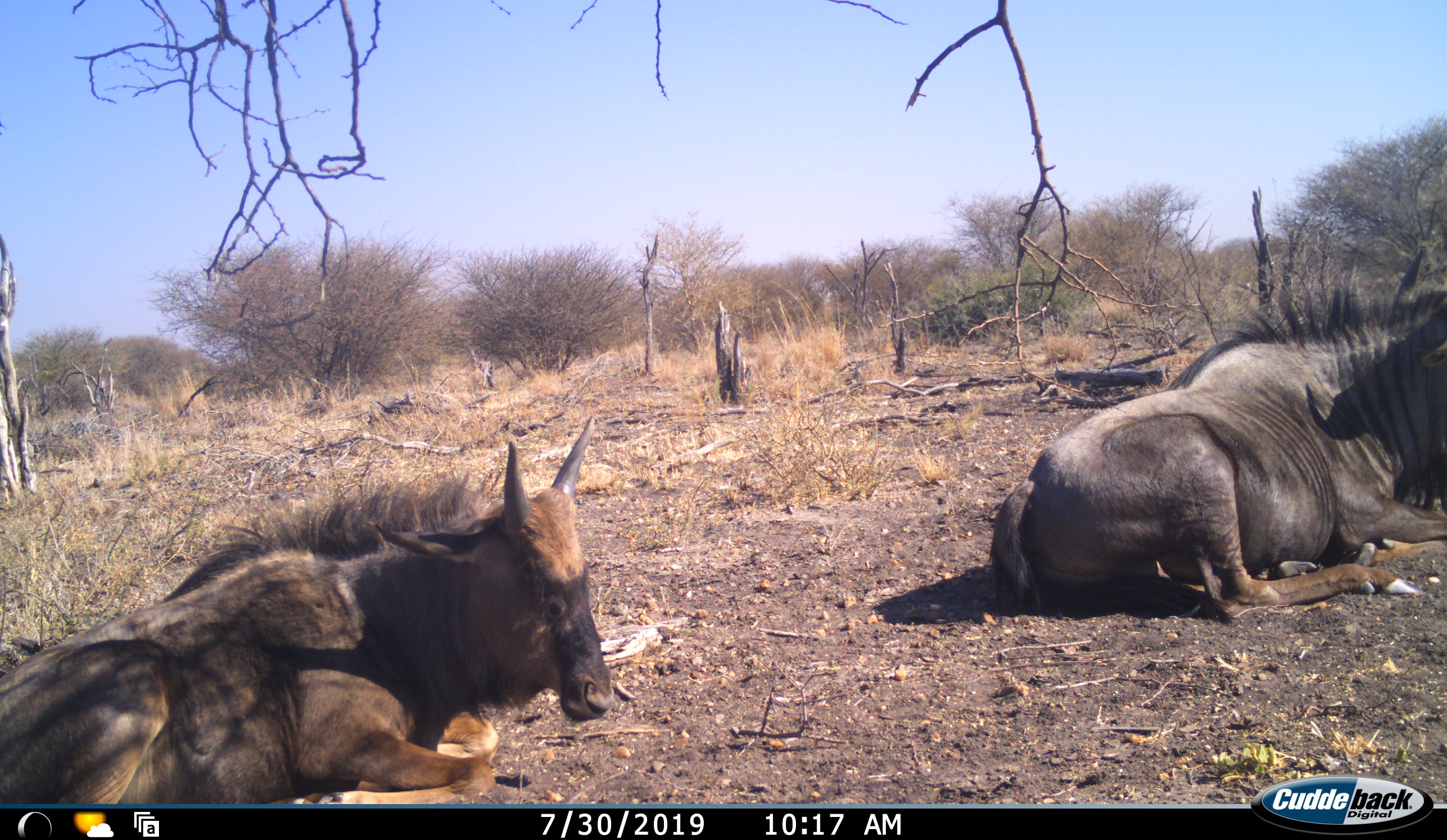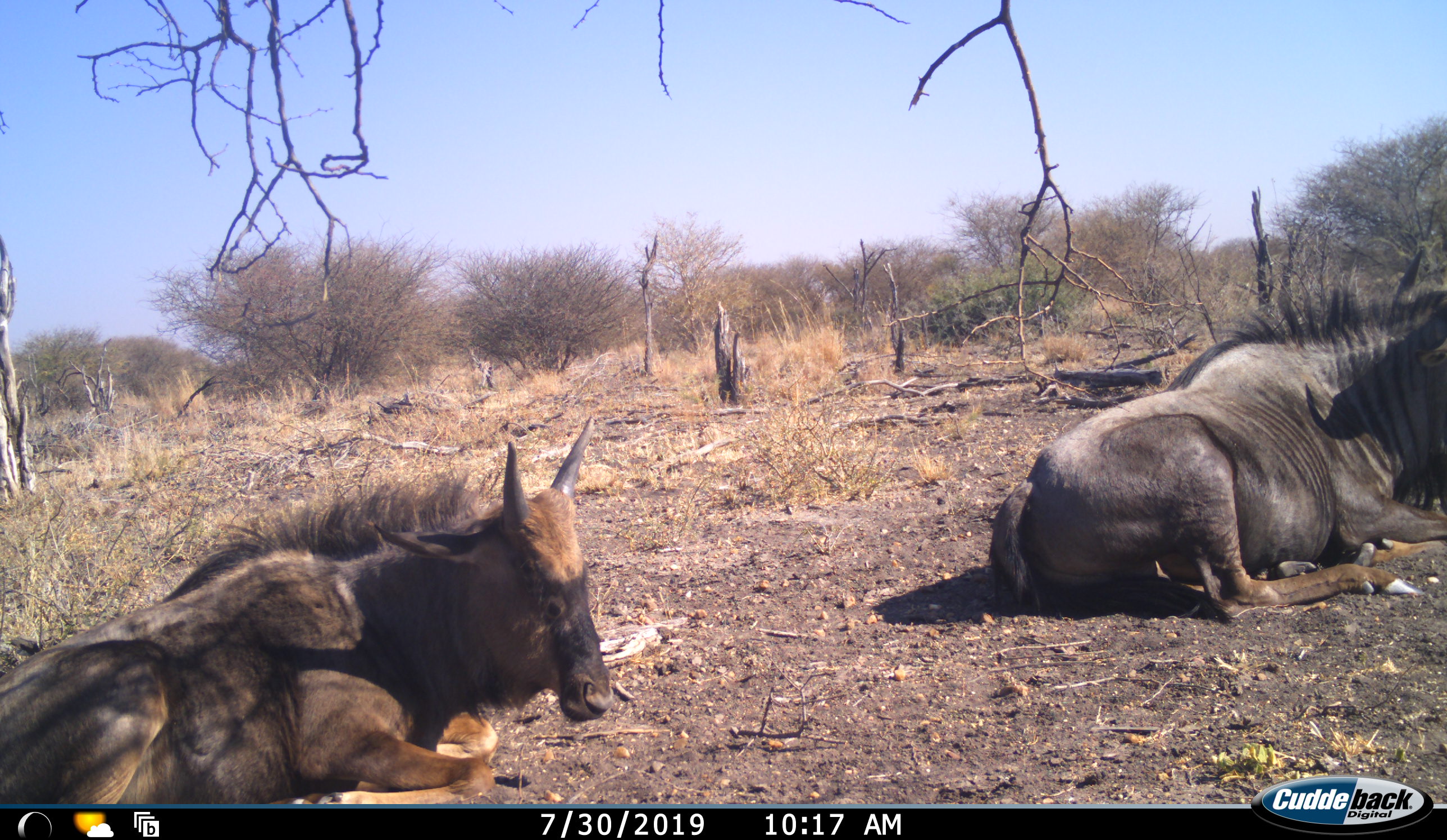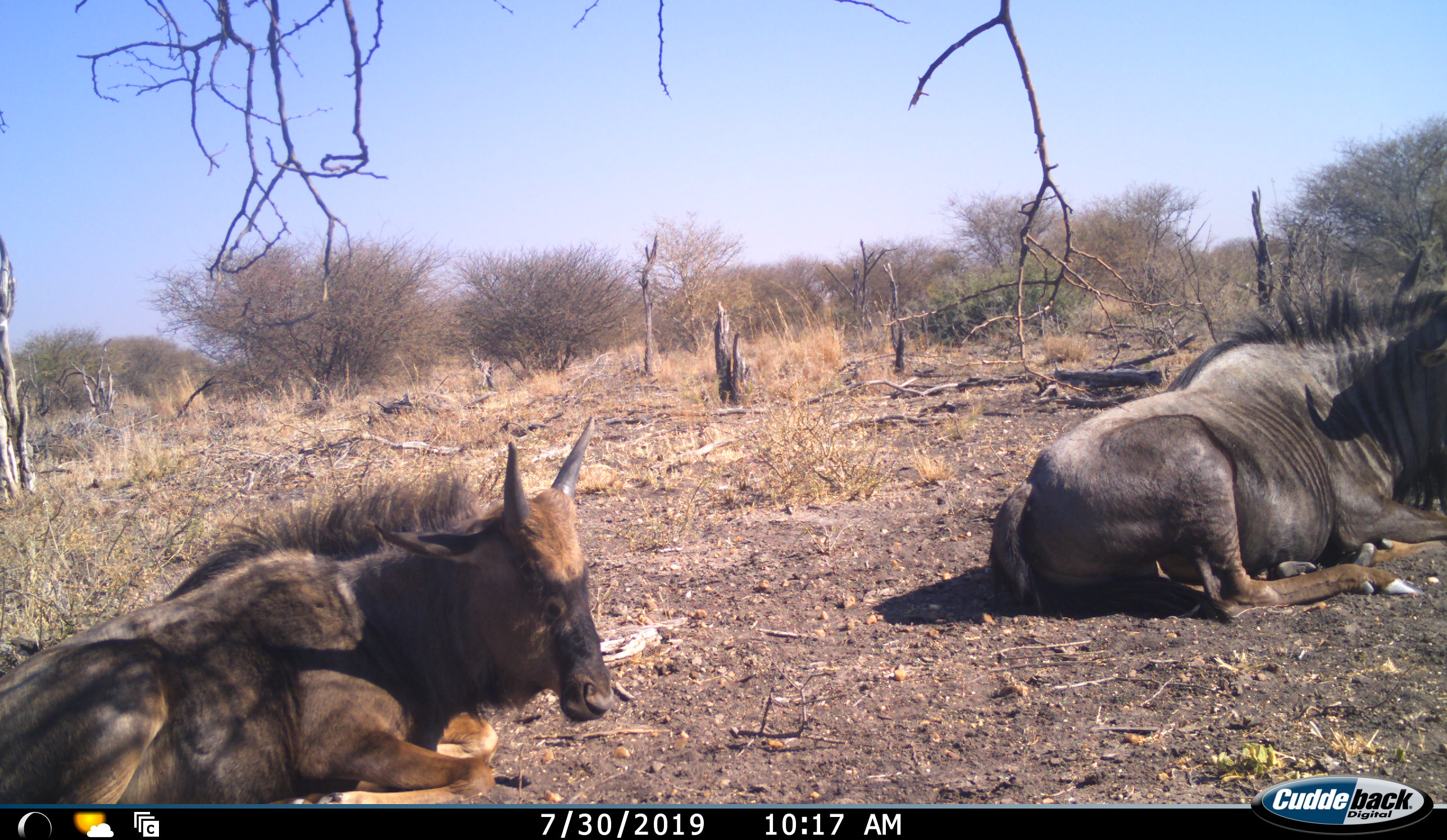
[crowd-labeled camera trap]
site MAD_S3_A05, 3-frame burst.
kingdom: Animalia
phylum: Chordata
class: Mammalia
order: Artiodactyla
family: Bovidae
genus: Connochaetes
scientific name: Connochaetes taurinus taurinus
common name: blue wildebeest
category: wildebeestblue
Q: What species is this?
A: Wildebeestblue (blue wildebeest) (Connochaetes taurinus taurinus).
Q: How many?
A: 2.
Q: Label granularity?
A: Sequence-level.